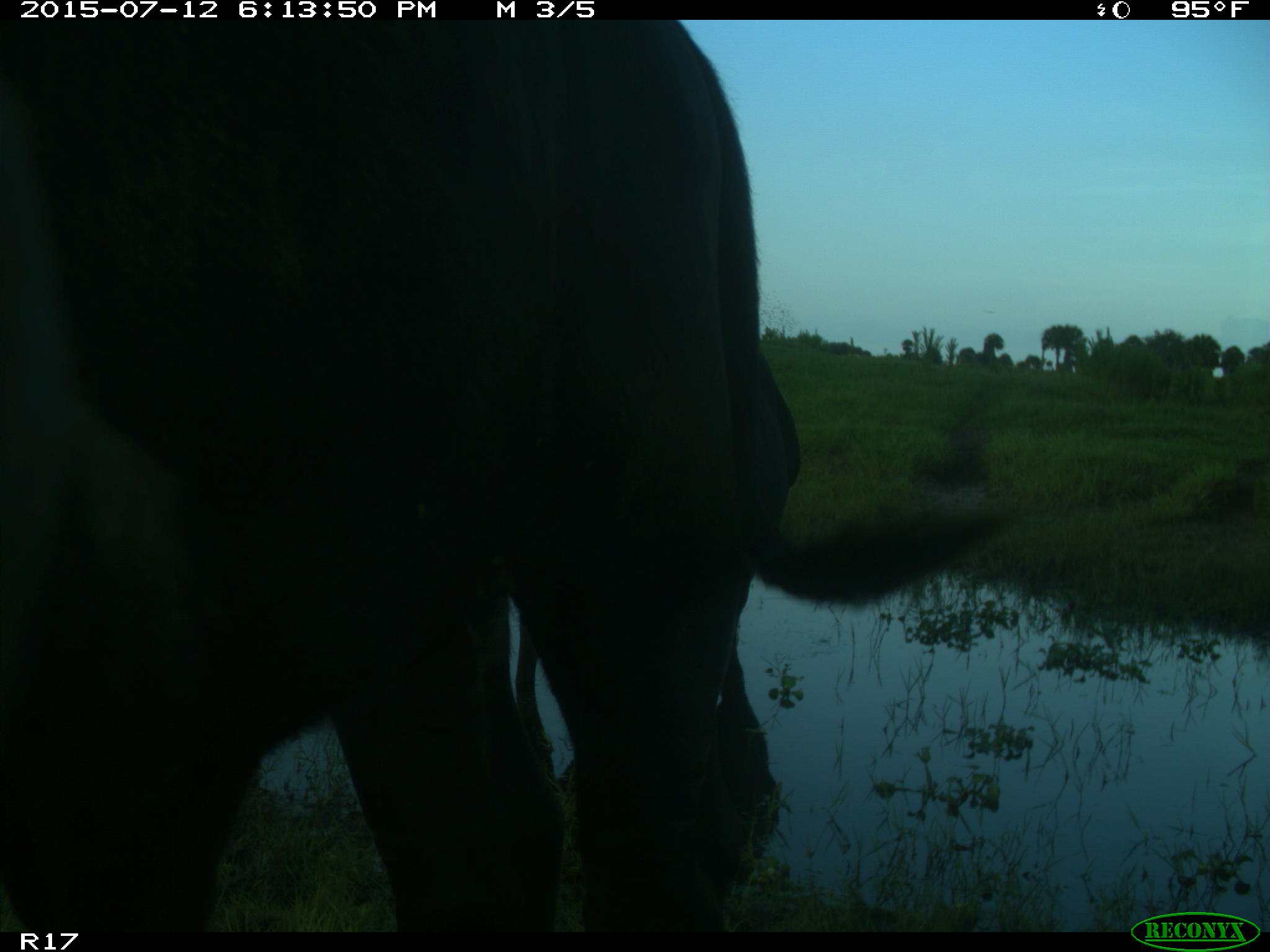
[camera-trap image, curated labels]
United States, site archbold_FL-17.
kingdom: Animalia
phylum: Chordata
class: Mammalia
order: Artiodactyla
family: Bovidae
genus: Bos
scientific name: Bos taurus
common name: domestic cow